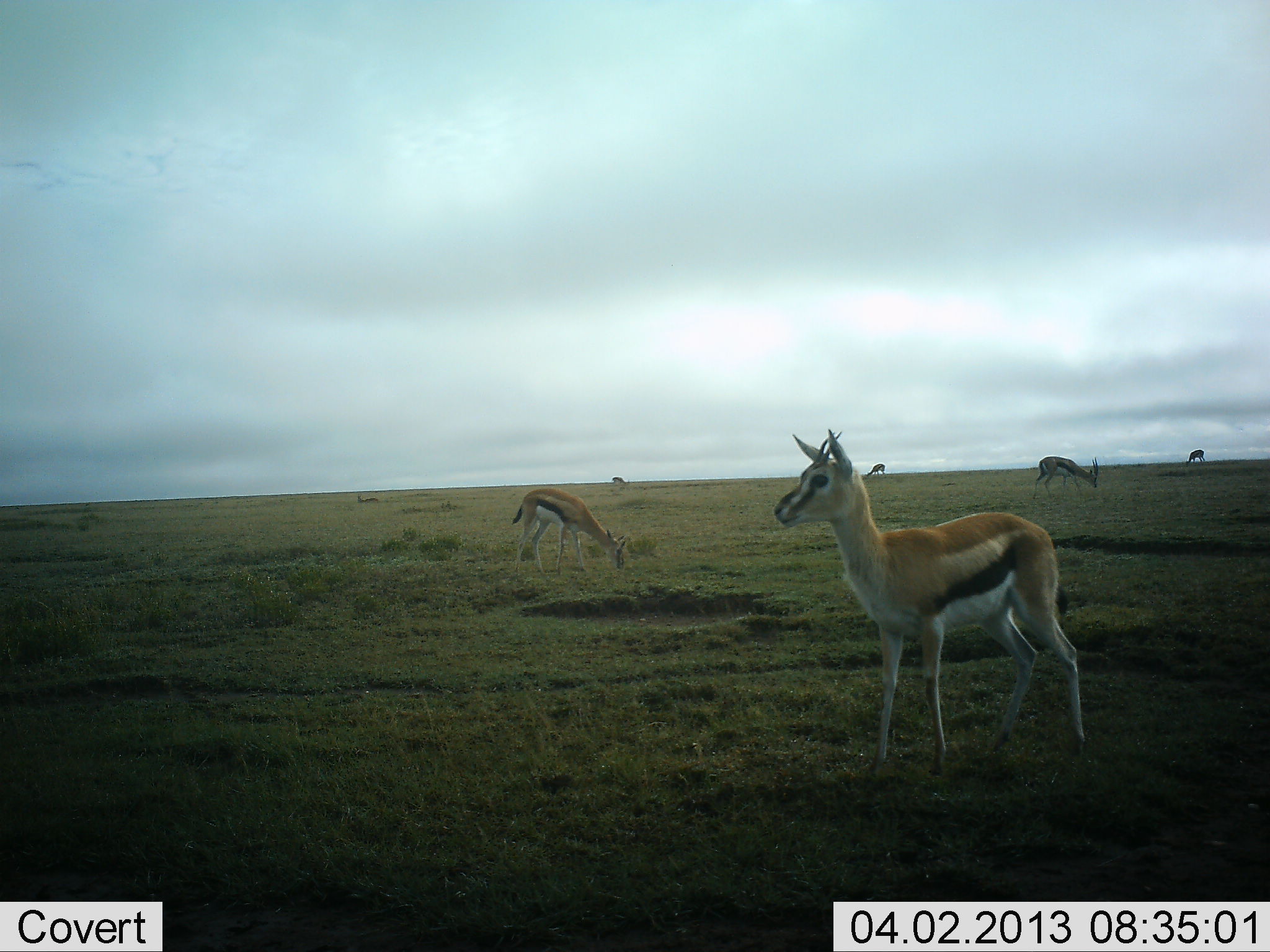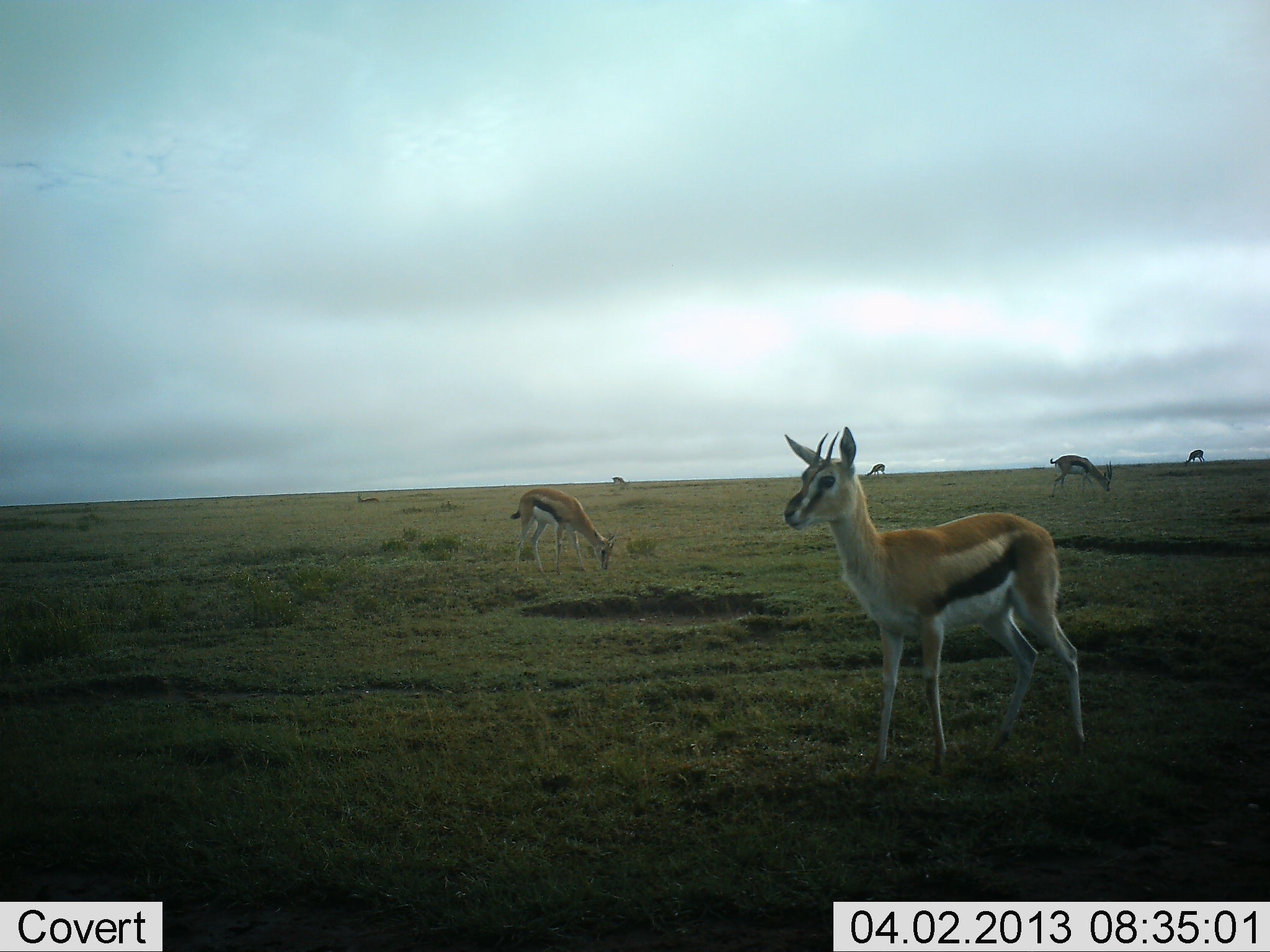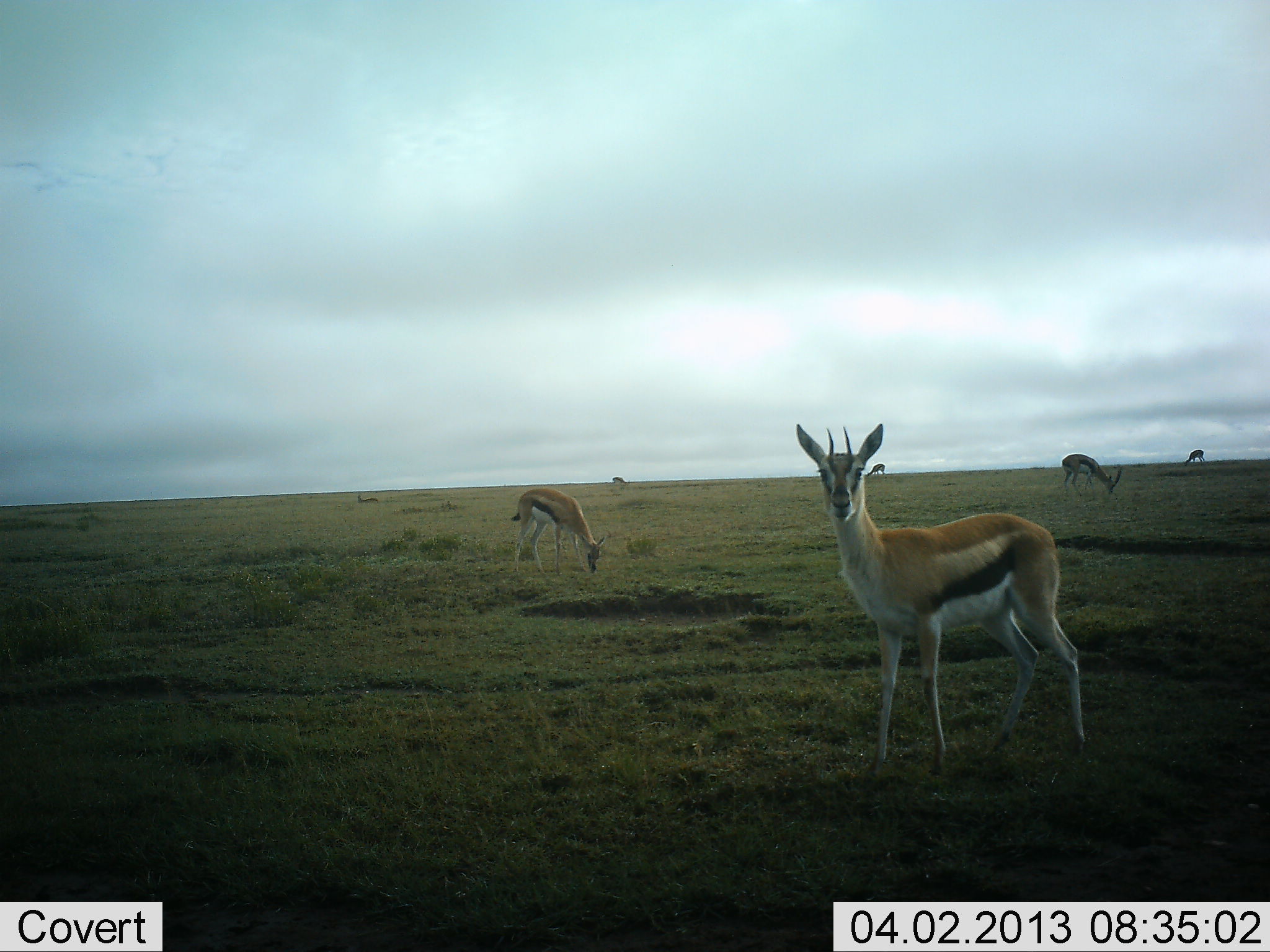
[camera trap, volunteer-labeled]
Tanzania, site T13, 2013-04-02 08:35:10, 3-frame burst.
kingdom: Animalia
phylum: Chordata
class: Mammalia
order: Artiodactyla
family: Bovidae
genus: Eudorcas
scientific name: Eudorcas thomsonii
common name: thomson's gazelle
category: gazellethomsons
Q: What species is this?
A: Gazellethomsons (thomson's gazelle) (Eudorcas thomsonii).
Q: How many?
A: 6.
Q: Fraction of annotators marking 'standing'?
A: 85%.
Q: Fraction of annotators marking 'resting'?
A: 8%.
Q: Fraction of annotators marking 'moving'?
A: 19%.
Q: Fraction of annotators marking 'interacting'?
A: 0%.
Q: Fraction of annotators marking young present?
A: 4%.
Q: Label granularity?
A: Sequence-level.